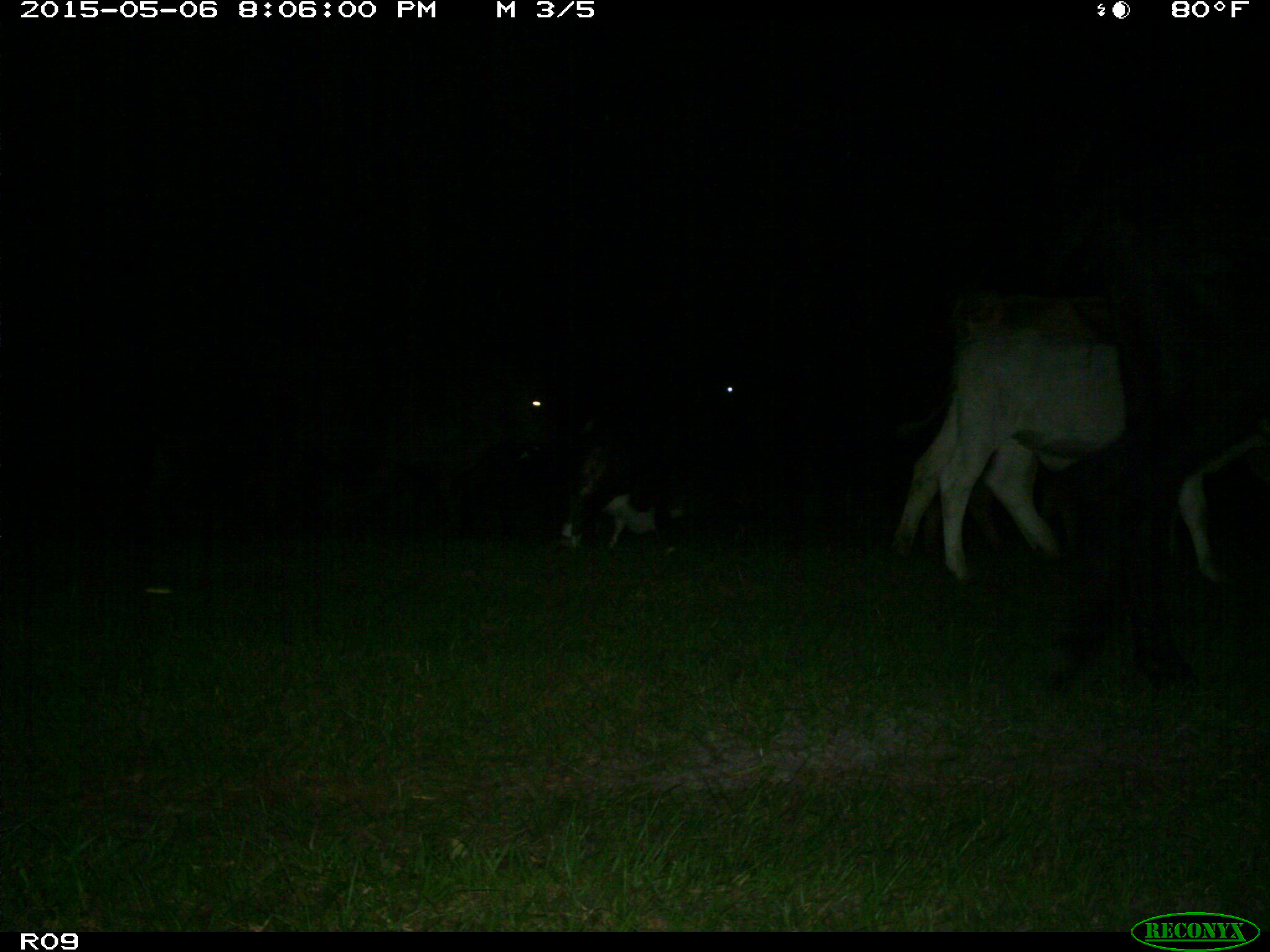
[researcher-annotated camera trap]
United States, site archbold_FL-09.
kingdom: Animalia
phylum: Chordata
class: Mammalia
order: Artiodactyla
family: Bovidae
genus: Bos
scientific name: Bos taurus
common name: domestic cow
Bos taurus (domestic cow).